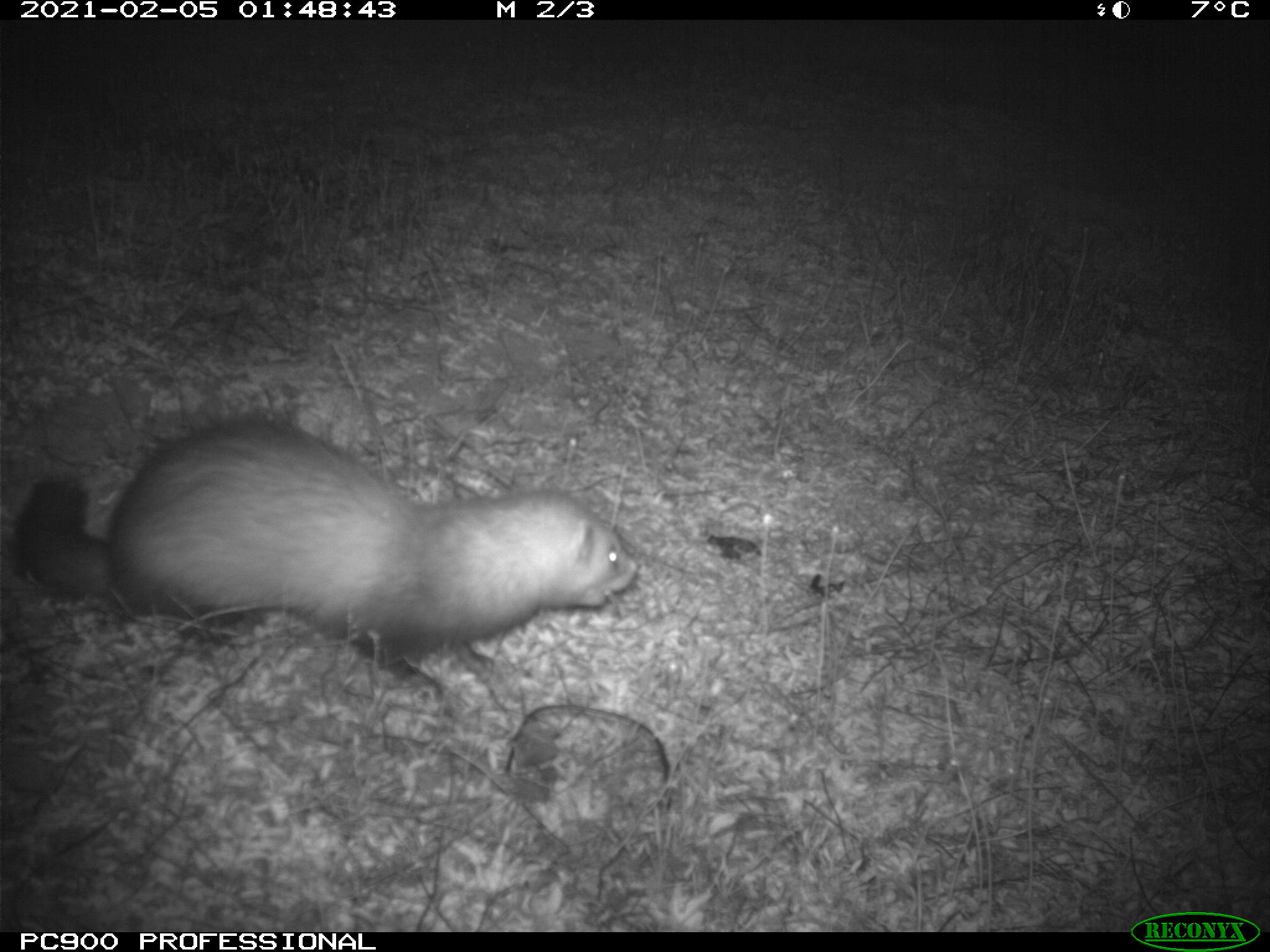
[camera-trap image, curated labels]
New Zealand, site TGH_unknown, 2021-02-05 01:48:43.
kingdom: Animalia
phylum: Chordata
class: Mammalia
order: Carnivora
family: Mustelidae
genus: Mustela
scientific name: Mustela furo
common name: ferret